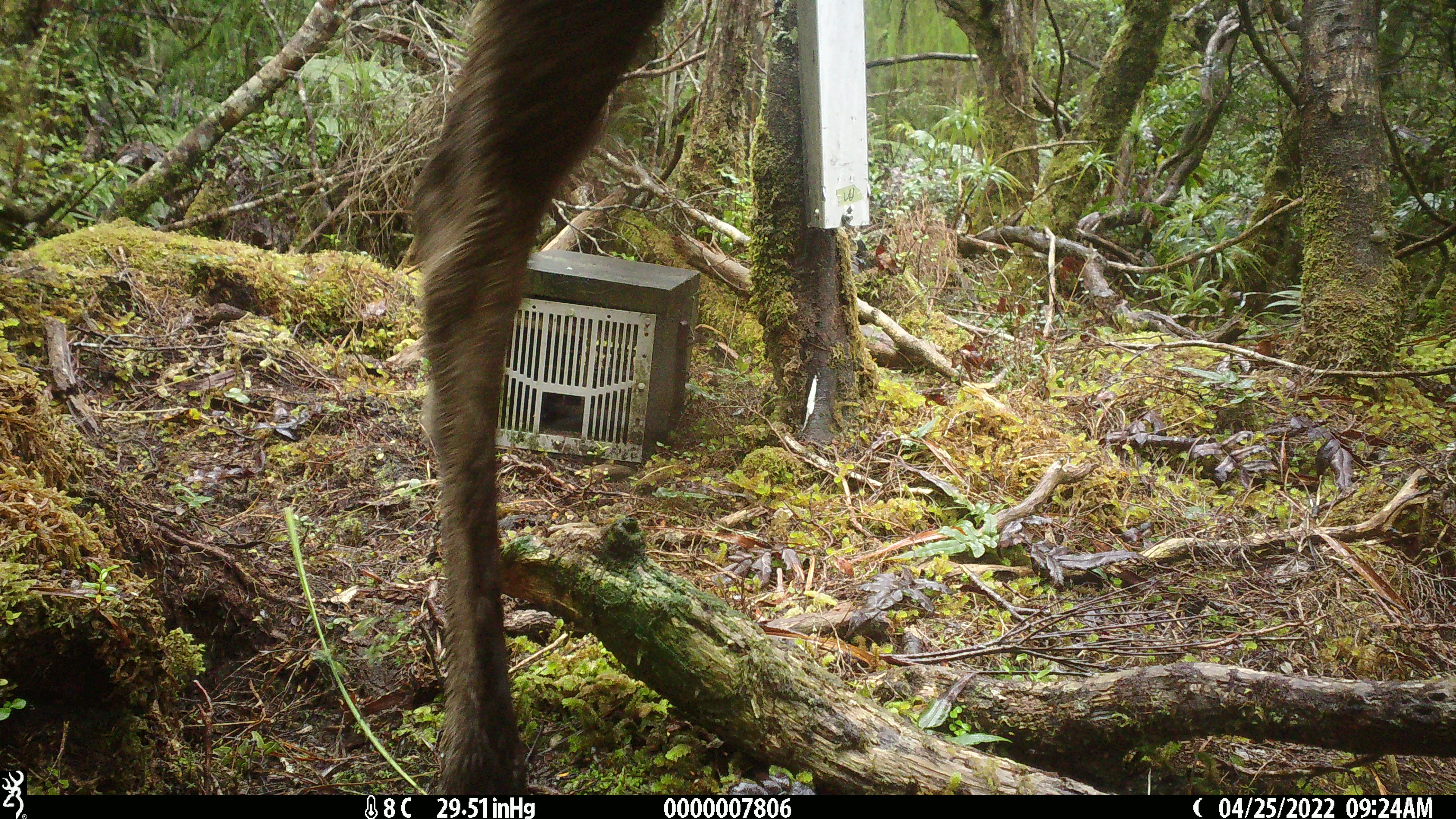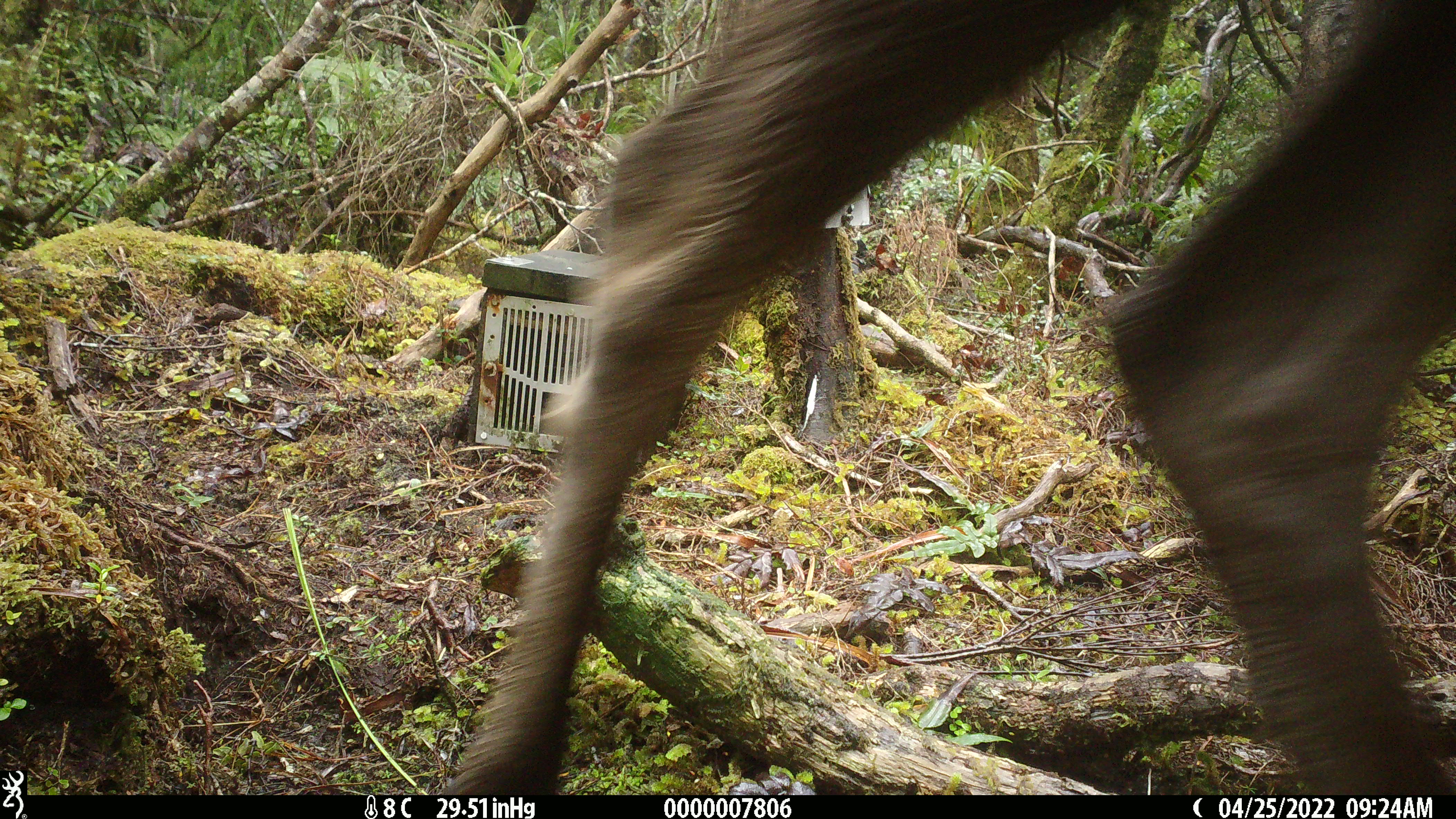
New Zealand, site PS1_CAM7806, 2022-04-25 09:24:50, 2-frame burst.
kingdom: Animalia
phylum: Chordata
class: Mammalia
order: Artiodactyla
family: Cervidae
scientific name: Cervidae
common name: deer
Deer (Cervidae).